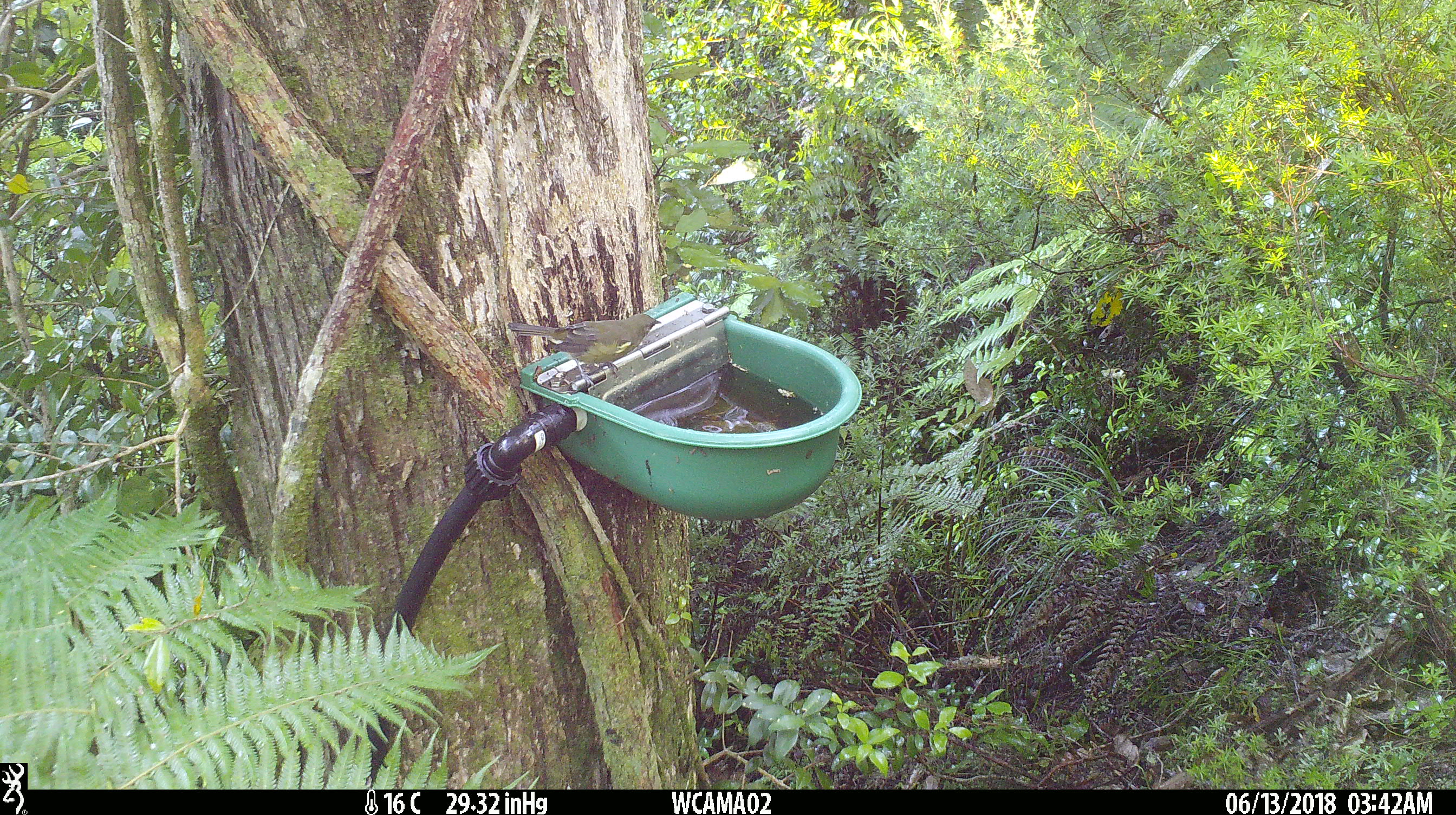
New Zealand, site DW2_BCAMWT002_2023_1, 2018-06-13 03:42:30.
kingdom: Animalia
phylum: Chordata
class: Aves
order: Passeriformes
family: Meliphagidae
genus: Anthornis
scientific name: Anthornis melanura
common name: new zealand bellbird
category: bellbird